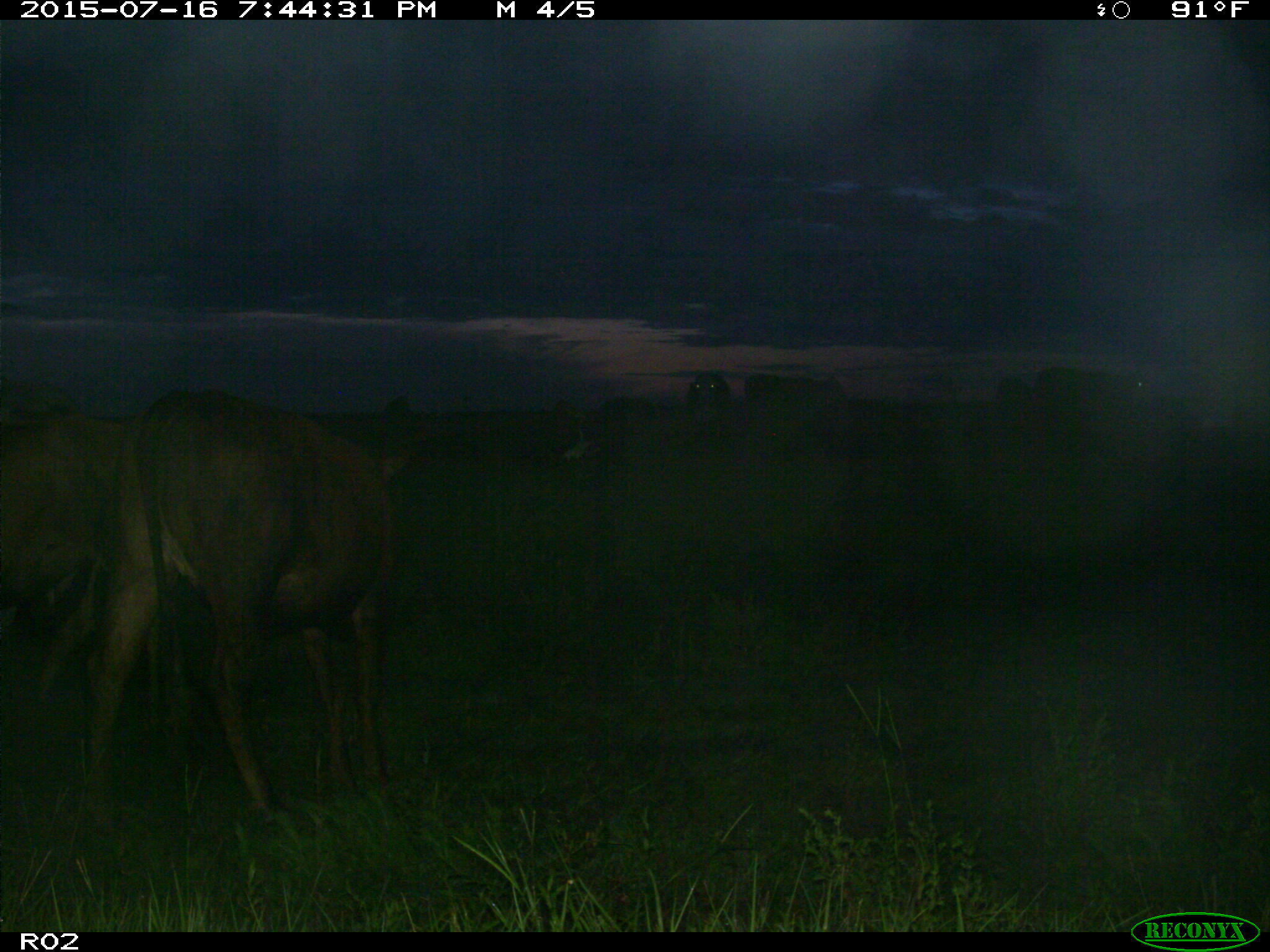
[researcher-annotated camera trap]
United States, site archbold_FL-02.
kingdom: Animalia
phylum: Chordata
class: Mammalia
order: Artiodactyla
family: Bovidae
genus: Bos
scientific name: Bos taurus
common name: domestic cow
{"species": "Bos taurus (domestic cow)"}